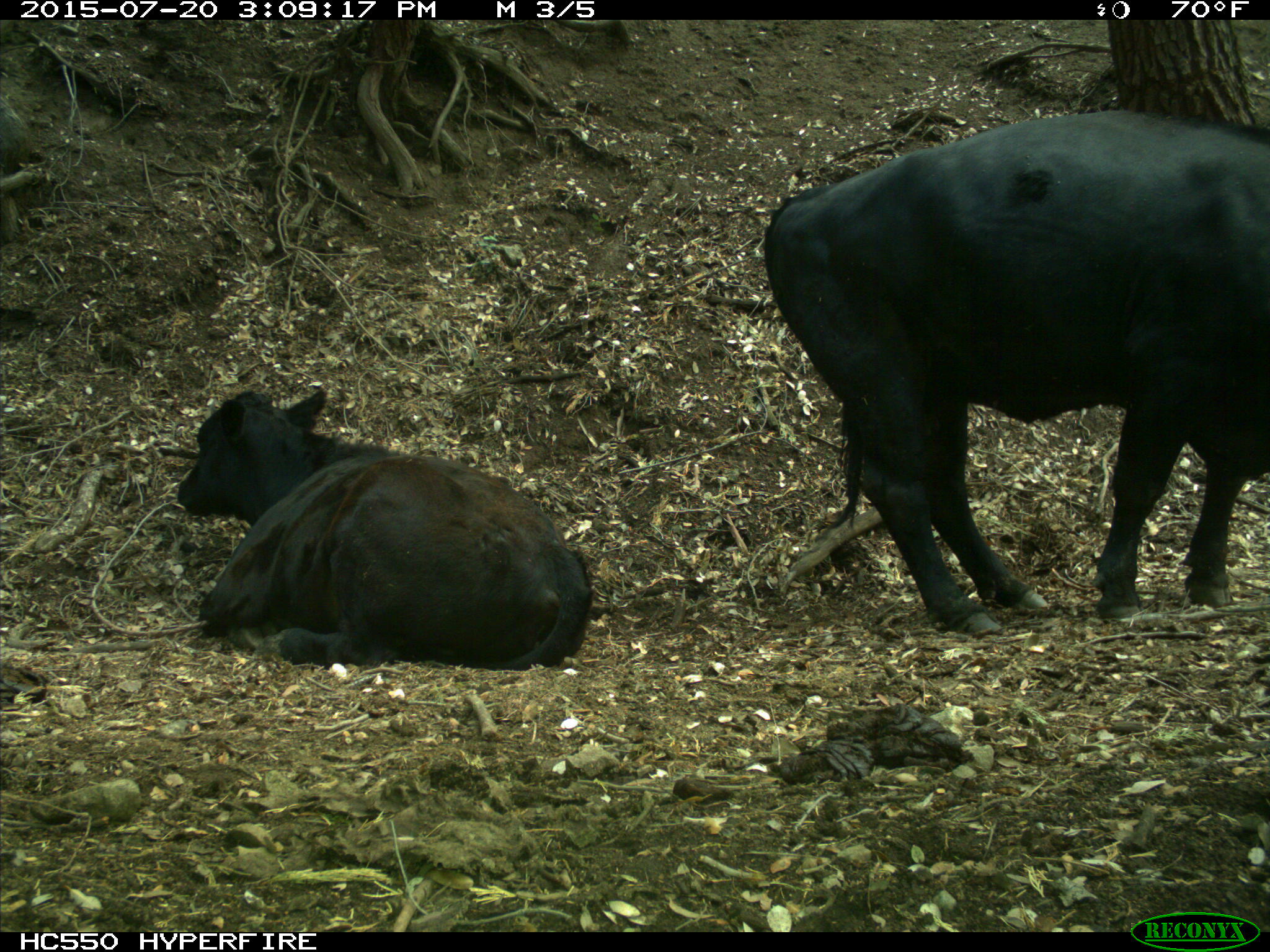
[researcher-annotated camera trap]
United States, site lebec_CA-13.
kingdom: Animalia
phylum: Chordata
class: Mammalia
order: Artiodactyla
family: Bovidae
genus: Bos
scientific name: Bos taurus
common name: domestic cow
Bos taurus (domestic cow).